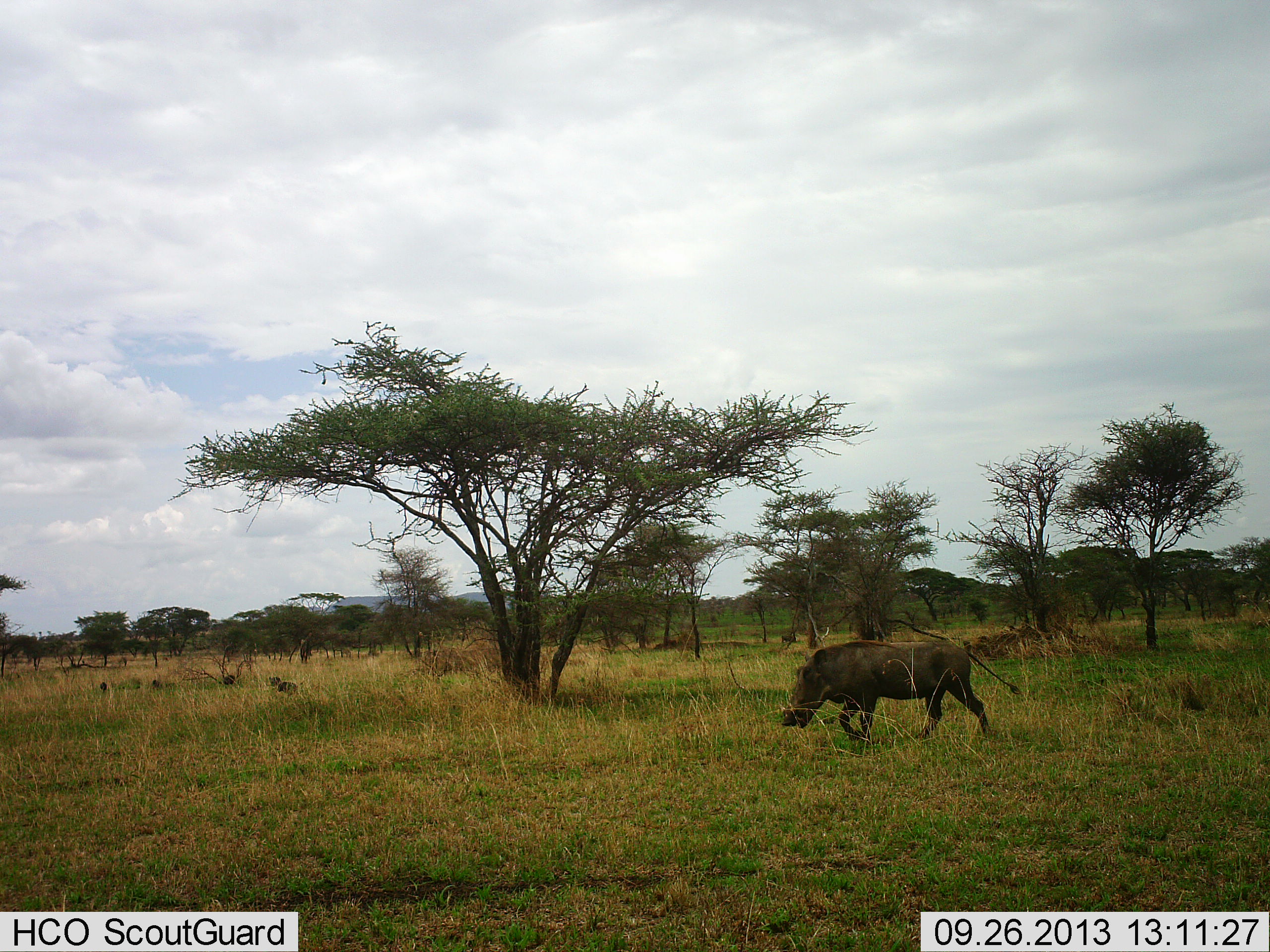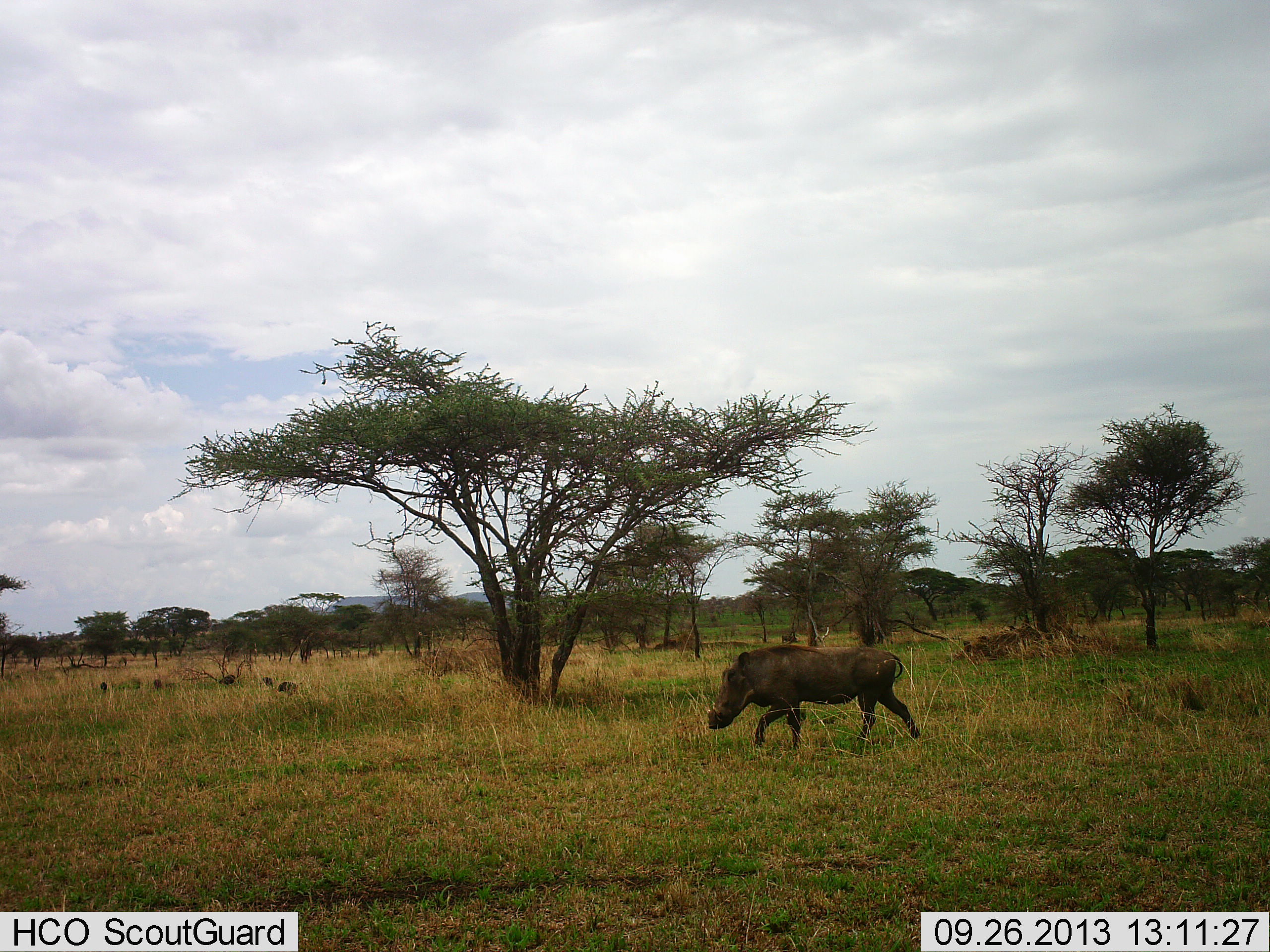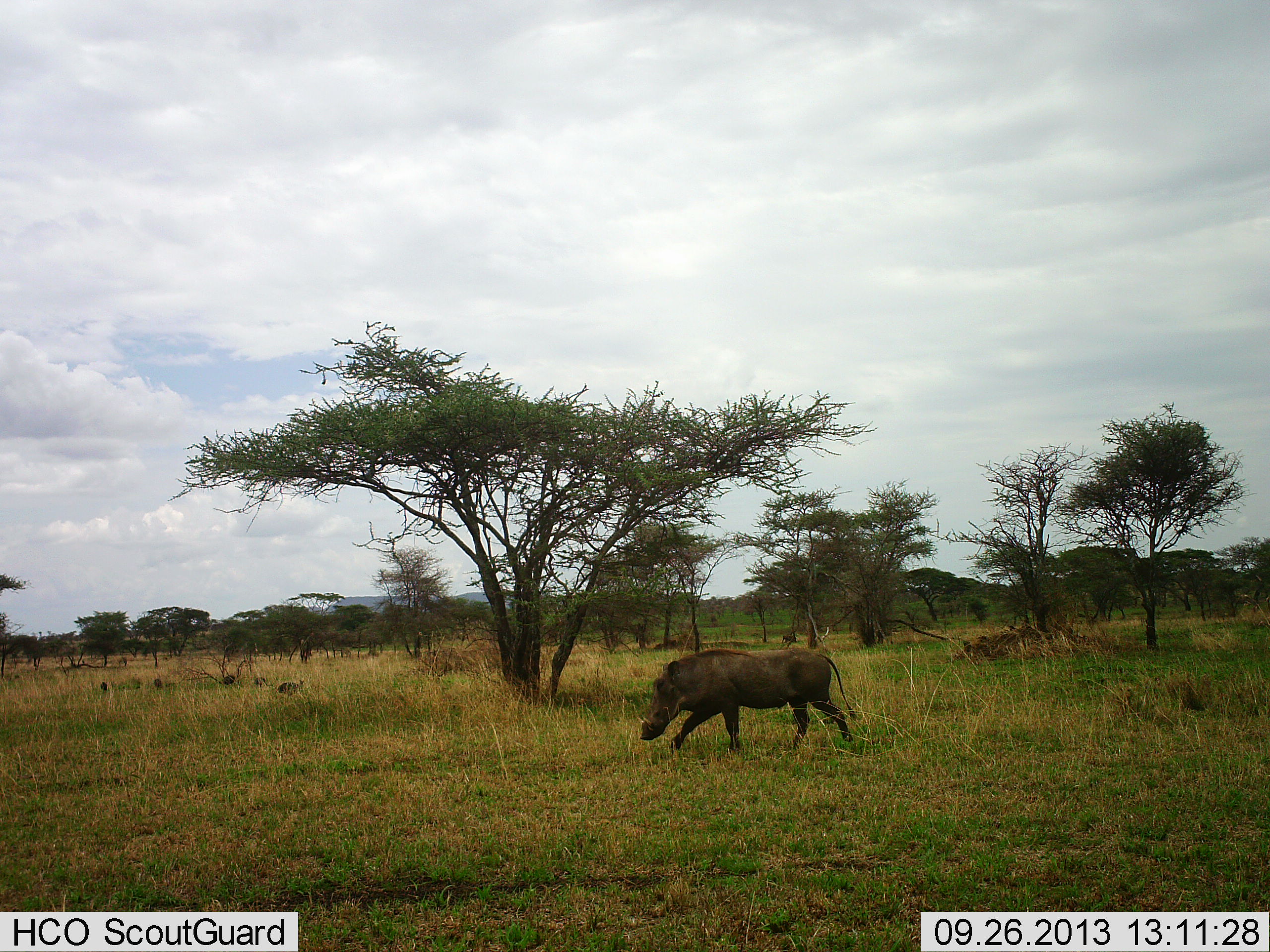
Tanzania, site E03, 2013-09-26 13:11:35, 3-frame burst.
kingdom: Animalia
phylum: Chordata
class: Mammalia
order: Artiodactyla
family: Suidae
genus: Phacochoerus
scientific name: Phacochoerus africanus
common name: warthog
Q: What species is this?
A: Warthog (Phacochoerus africanus).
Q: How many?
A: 1.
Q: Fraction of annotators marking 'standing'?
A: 12%.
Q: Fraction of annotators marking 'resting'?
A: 2%.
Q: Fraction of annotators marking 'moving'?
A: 98%.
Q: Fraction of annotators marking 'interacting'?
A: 0%.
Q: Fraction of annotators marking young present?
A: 0%.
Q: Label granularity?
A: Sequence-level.